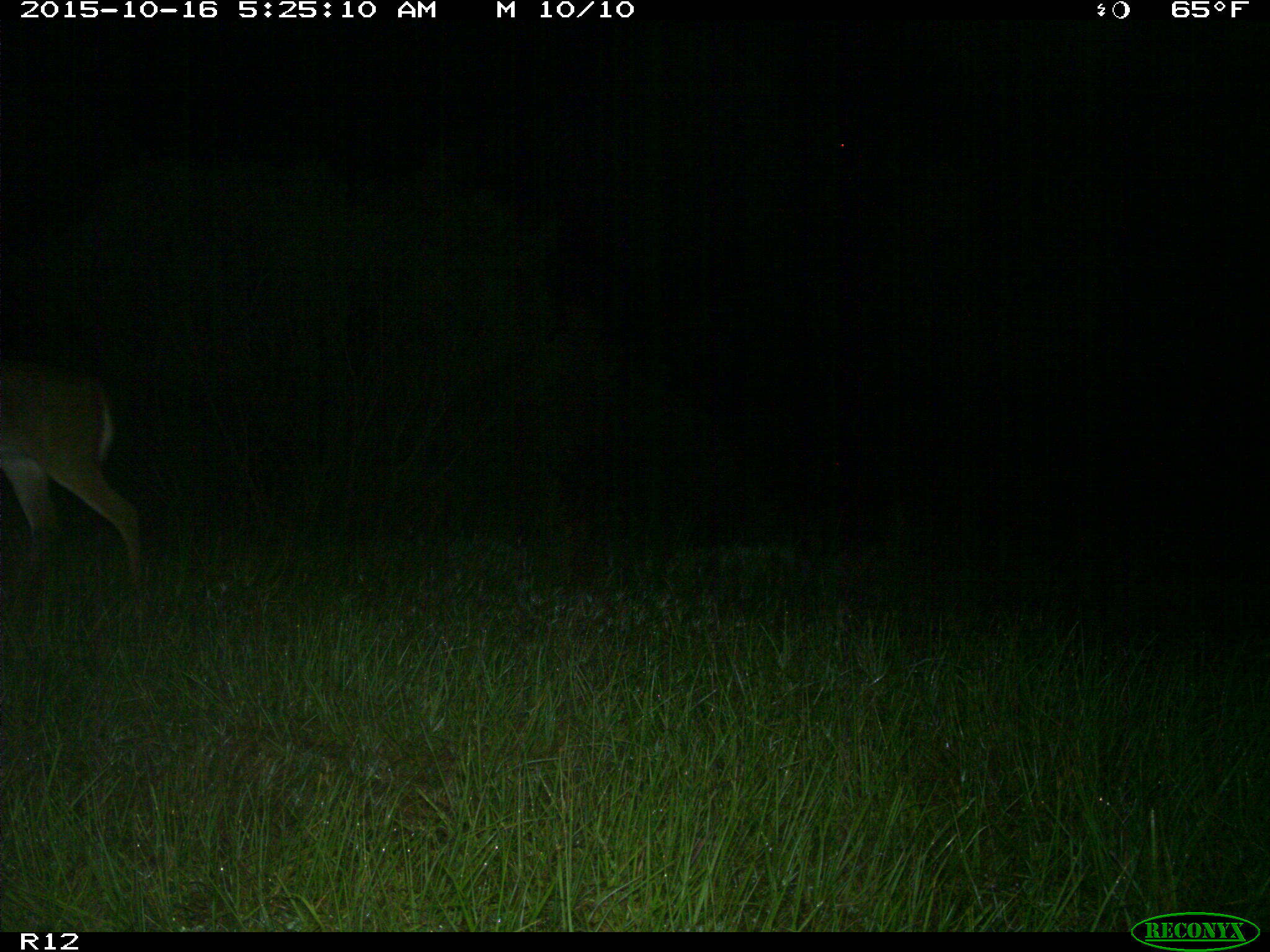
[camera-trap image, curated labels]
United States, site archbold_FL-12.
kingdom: Animalia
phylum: Chordata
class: Mammalia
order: Artiodactyla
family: Cervidae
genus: Odocoileus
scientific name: Odocoileus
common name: deer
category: unidentified deer